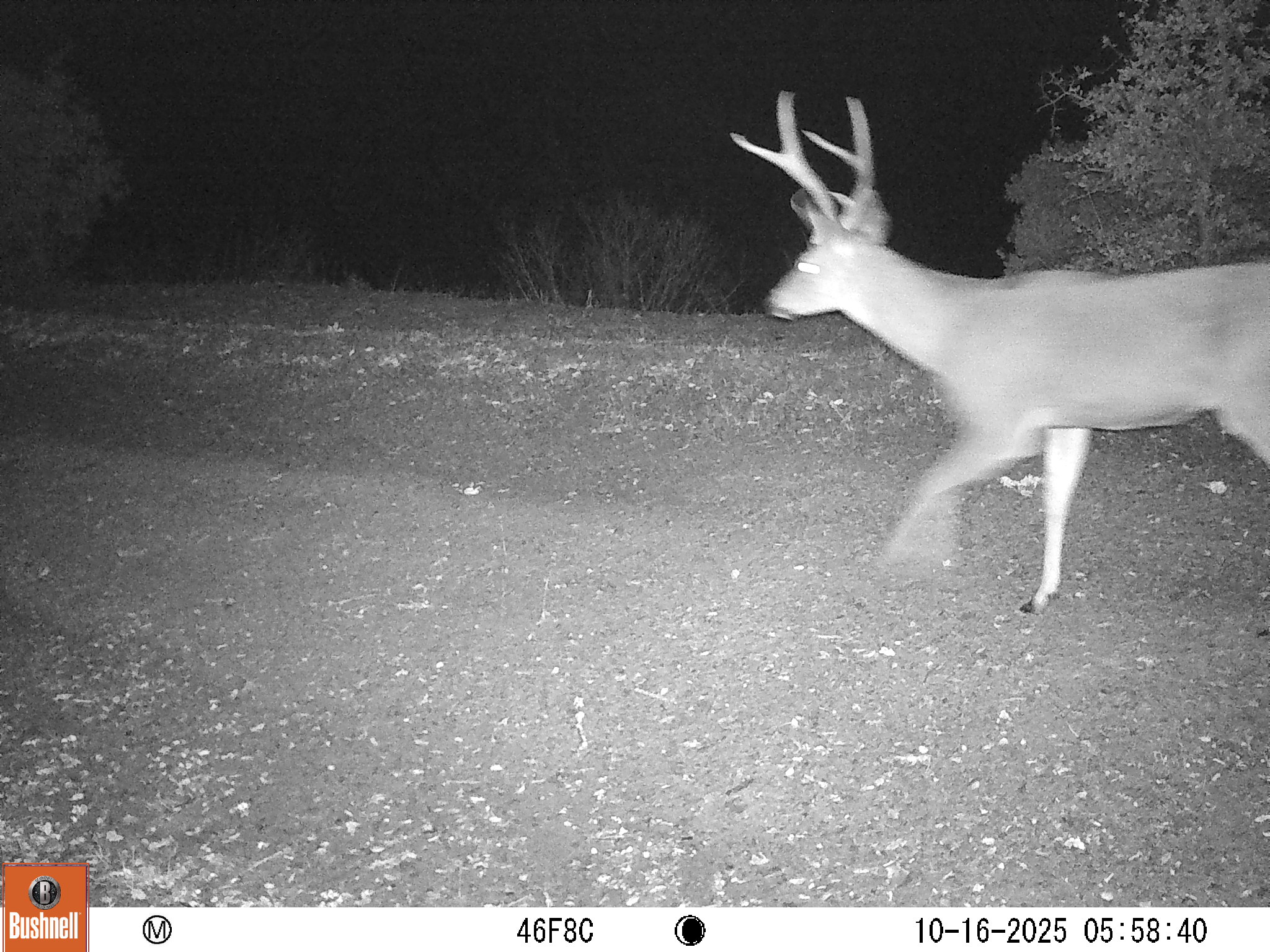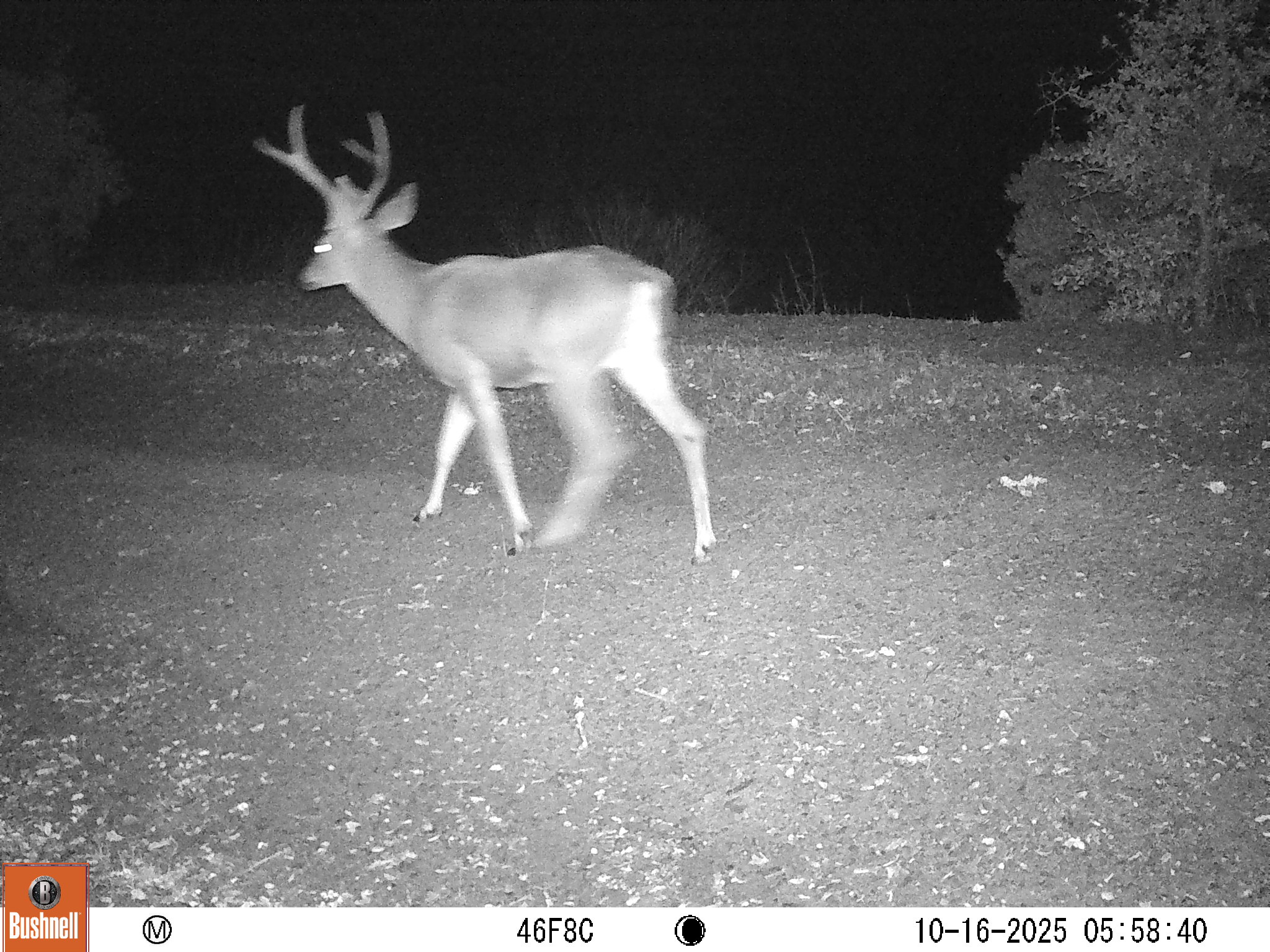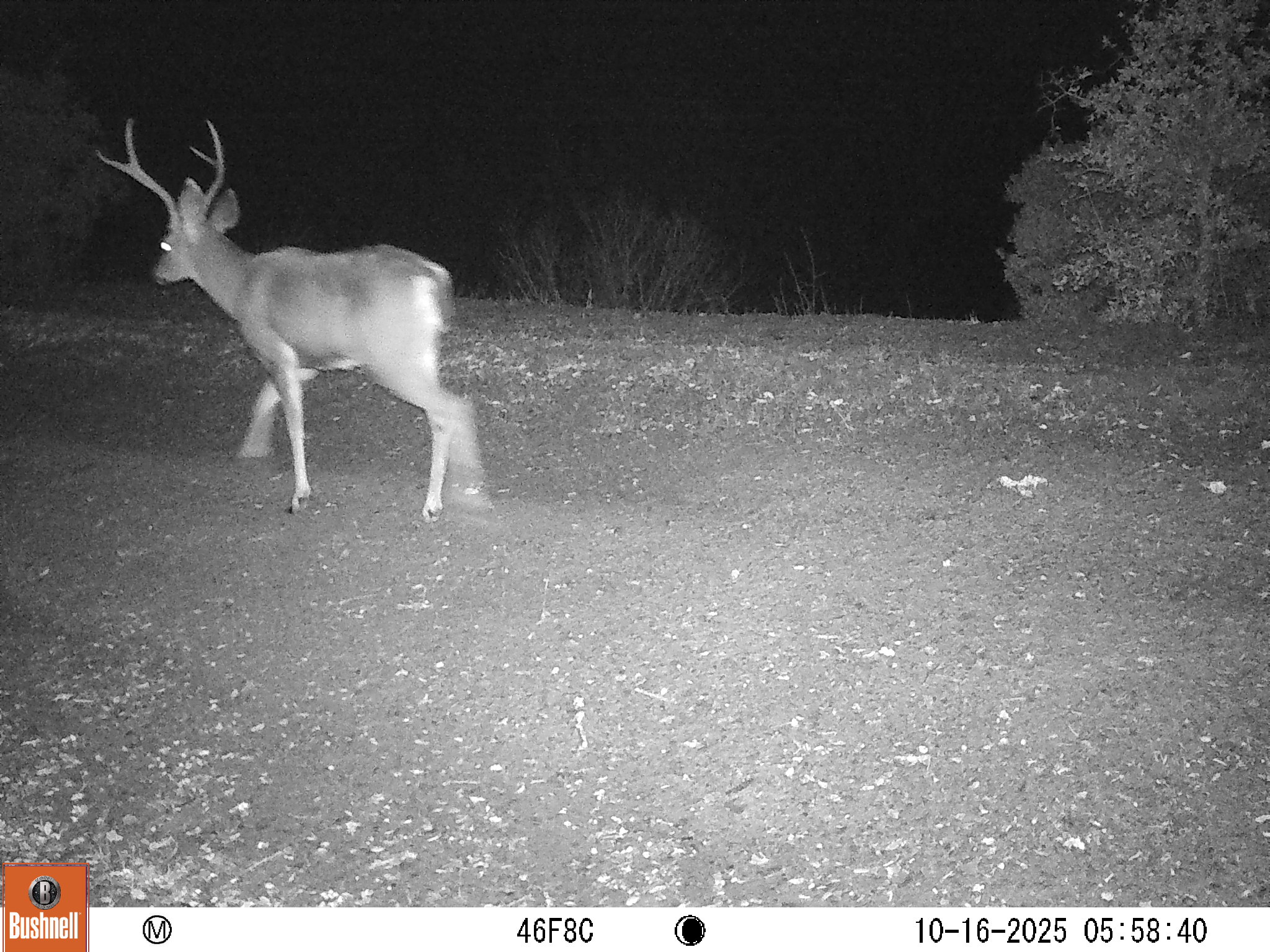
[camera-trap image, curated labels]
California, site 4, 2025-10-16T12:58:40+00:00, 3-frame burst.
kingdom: Animalia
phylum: Chordata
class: Mammalia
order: Artiodactyla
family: Cervidae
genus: Odocoileus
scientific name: Odocoileus hemionus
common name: mule deer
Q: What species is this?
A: Mule deer (Odocoileus hemionus).